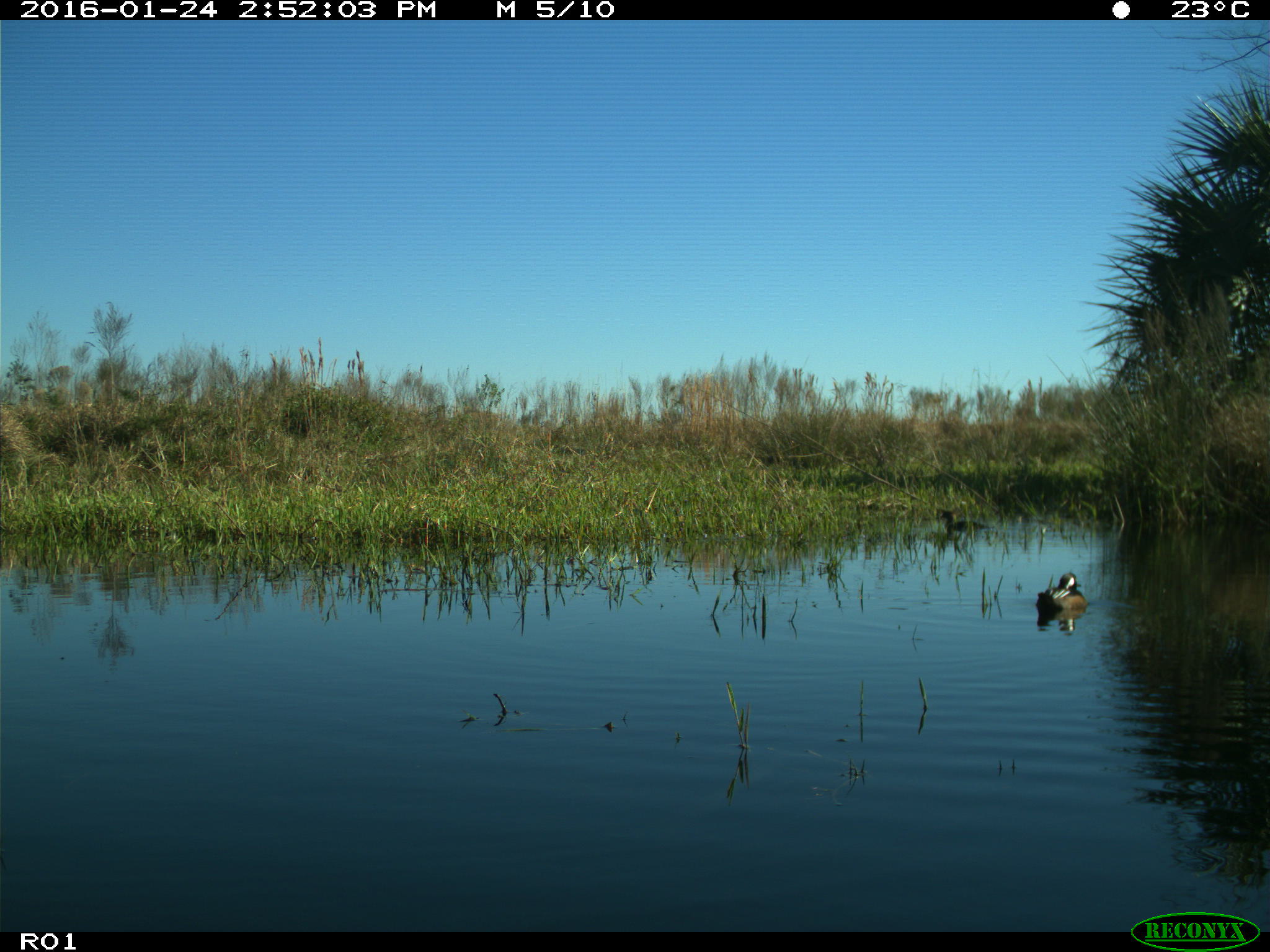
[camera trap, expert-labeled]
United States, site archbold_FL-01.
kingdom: Animalia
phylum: Chordata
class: Aves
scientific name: Aves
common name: birds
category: unidentified bird